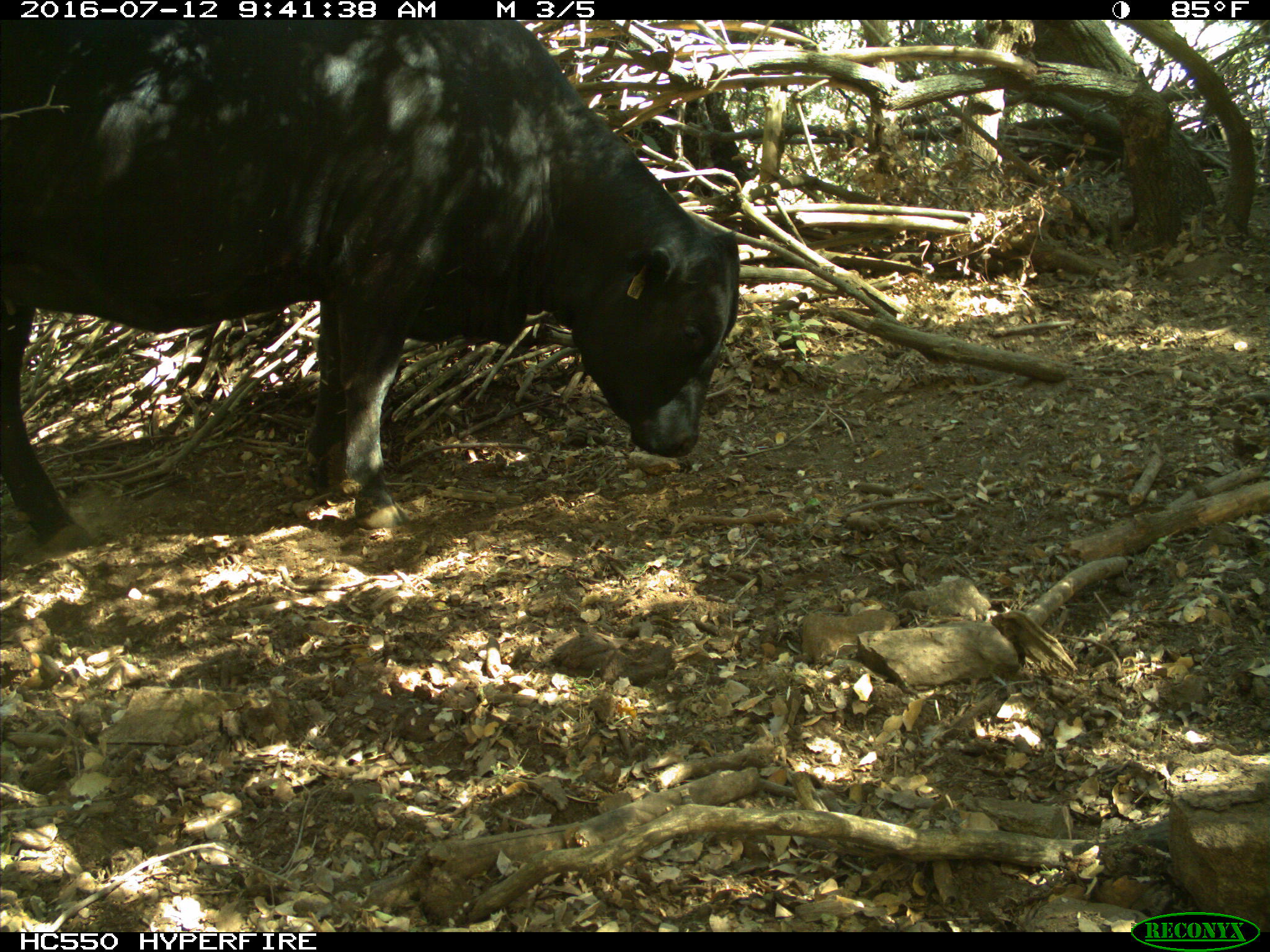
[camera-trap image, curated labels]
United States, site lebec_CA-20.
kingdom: Animalia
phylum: Chordata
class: Mammalia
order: Artiodactyla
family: Bovidae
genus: Bos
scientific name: Bos taurus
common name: domestic cow